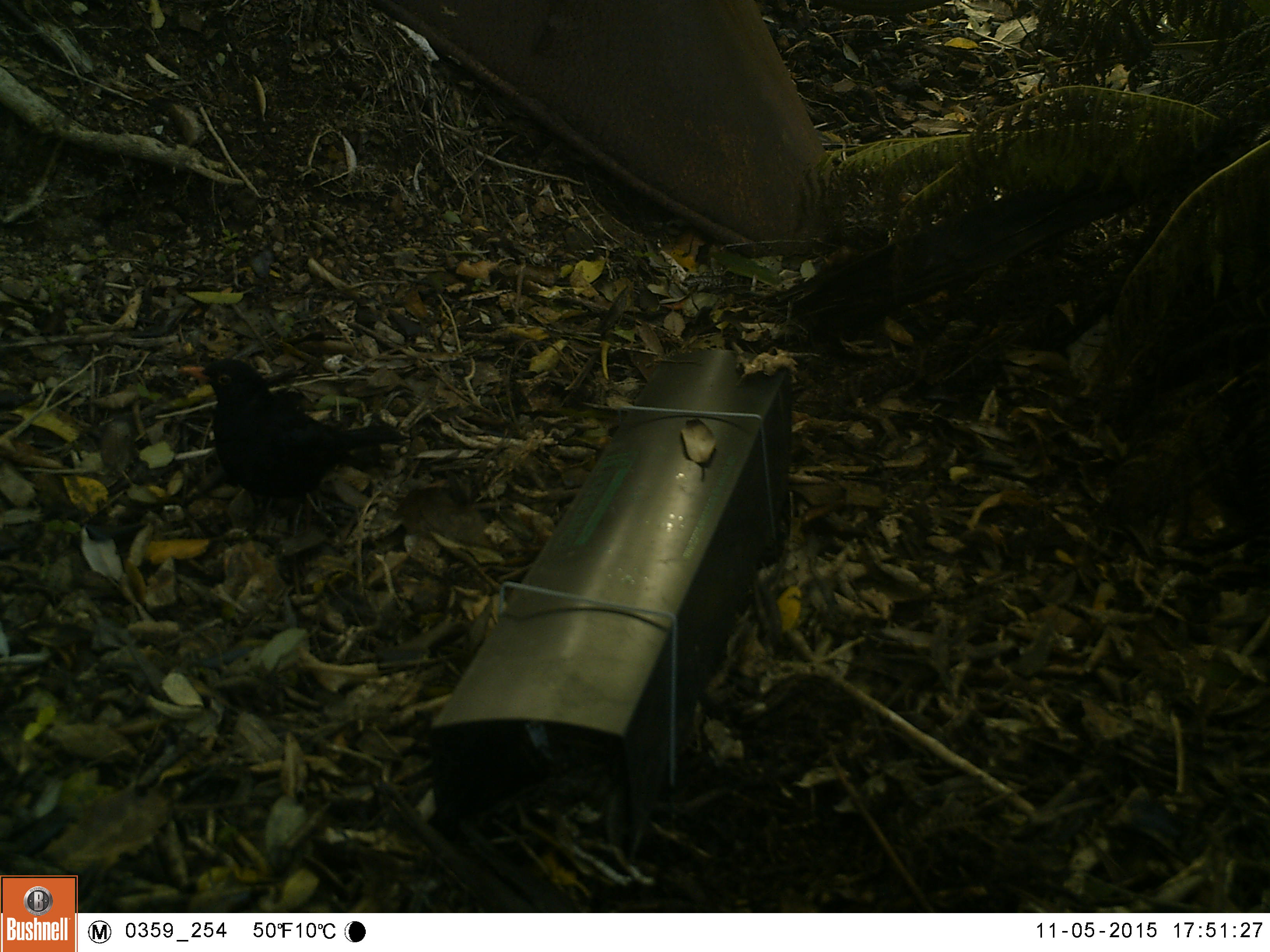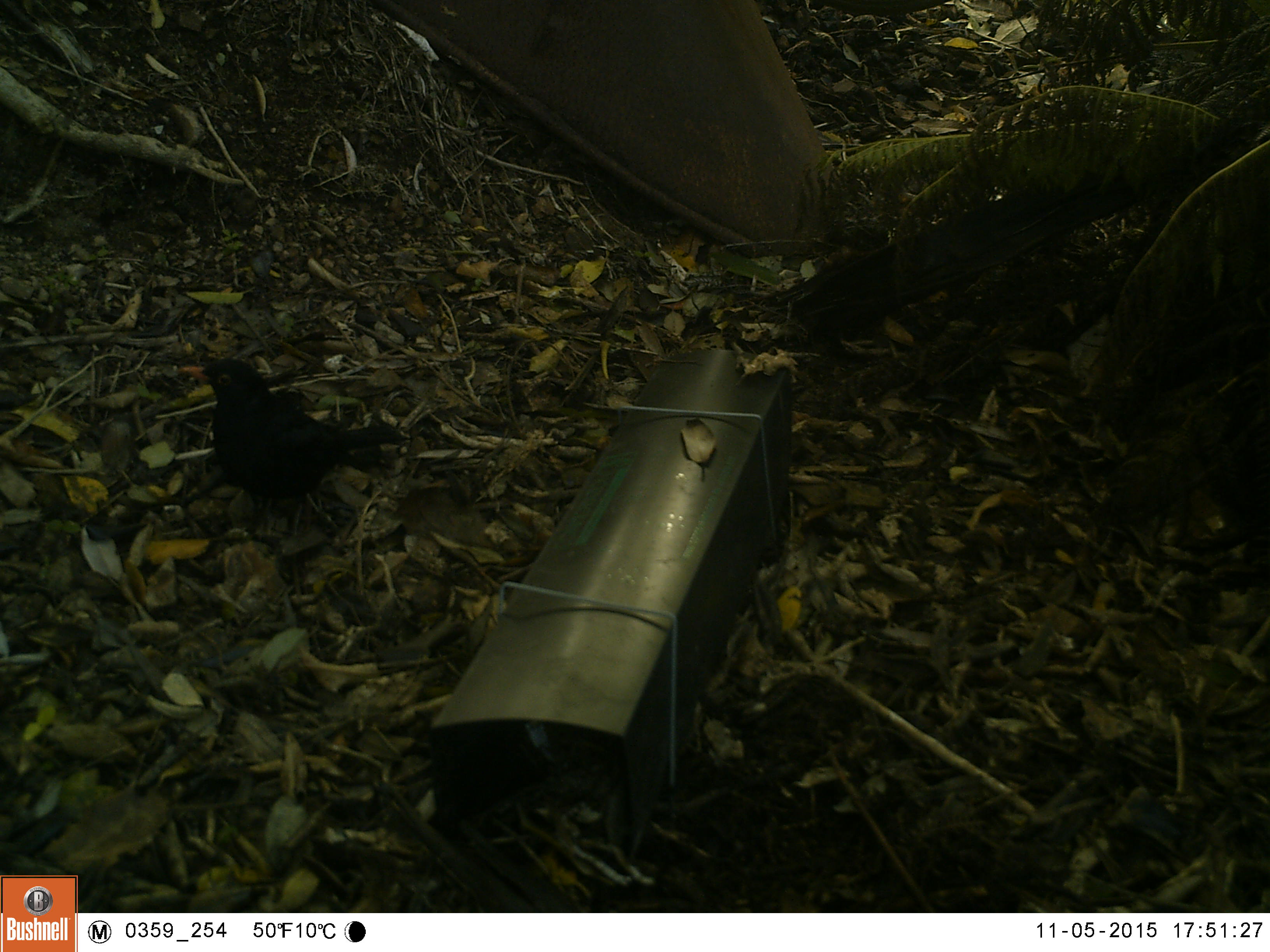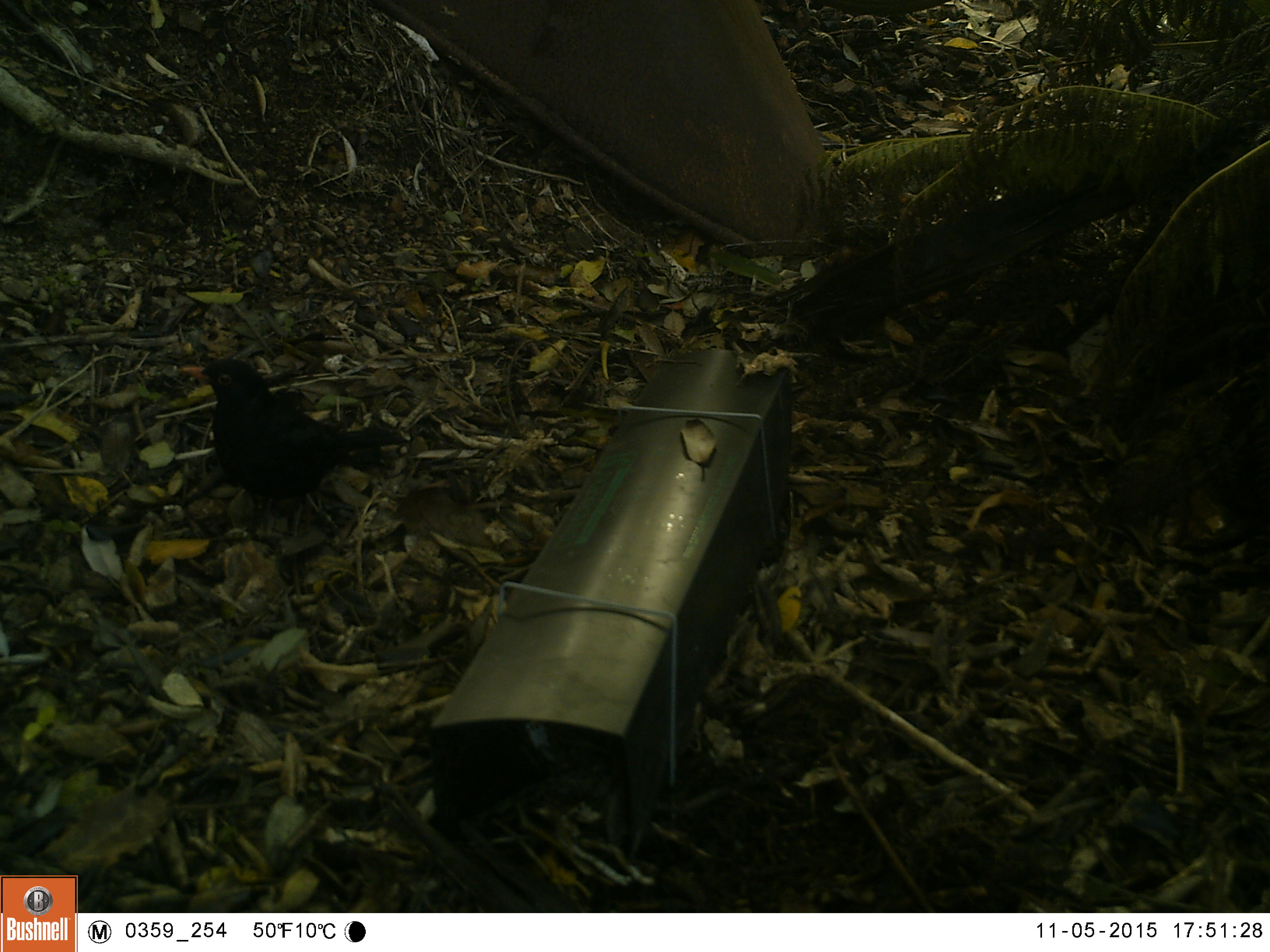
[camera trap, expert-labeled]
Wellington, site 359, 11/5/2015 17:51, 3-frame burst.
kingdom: Animalia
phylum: Chordata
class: Aves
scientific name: Aves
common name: bird